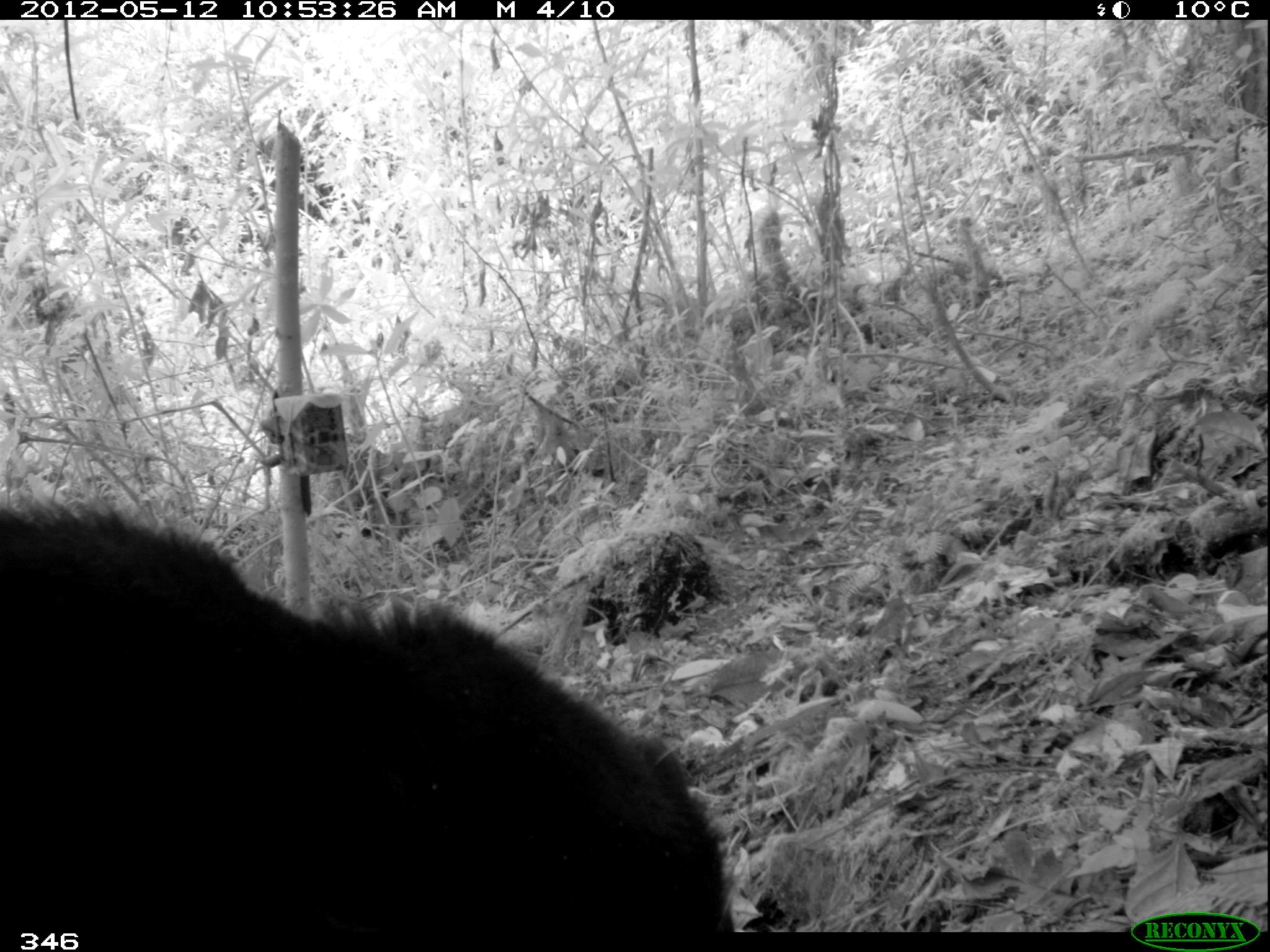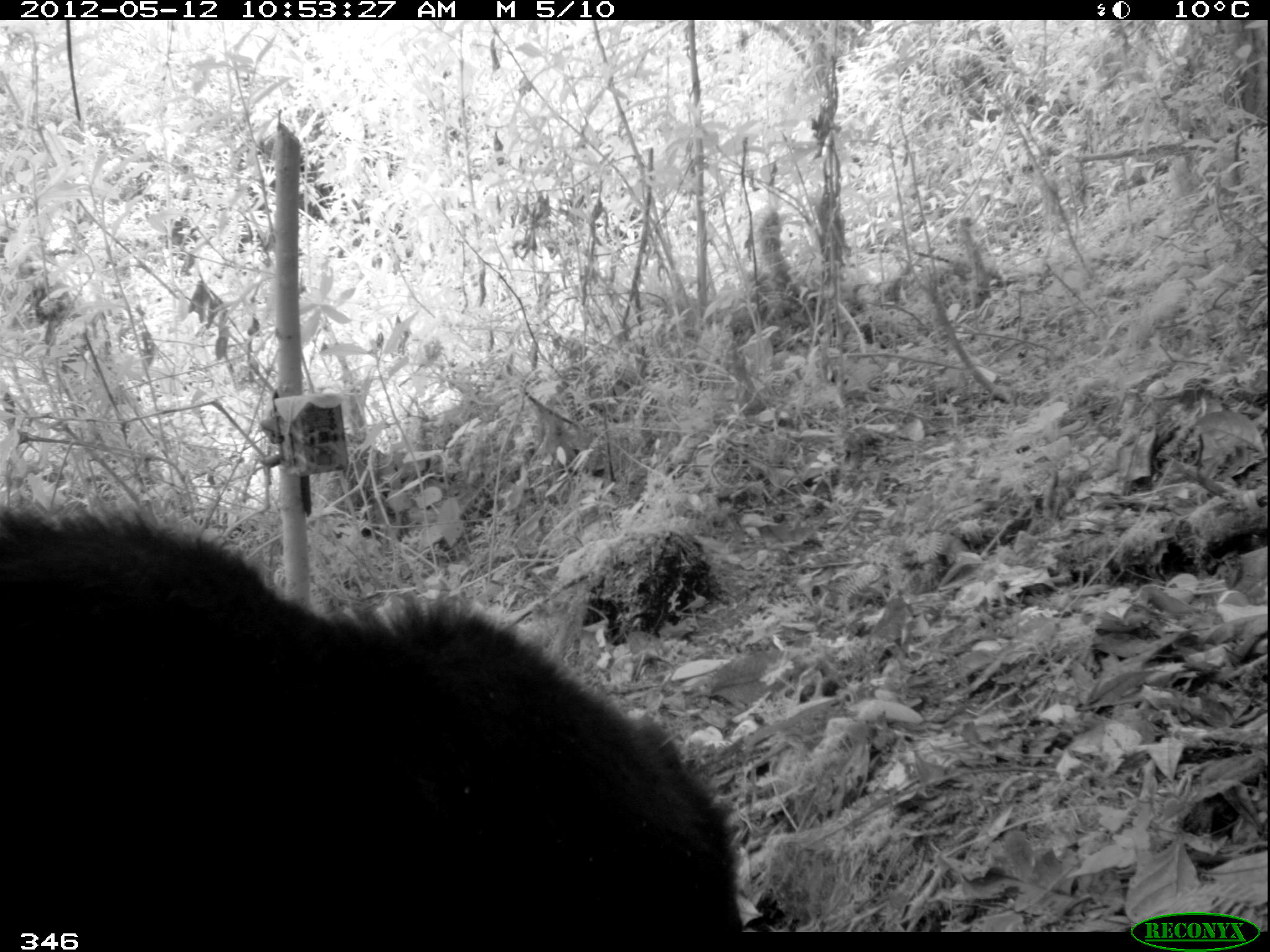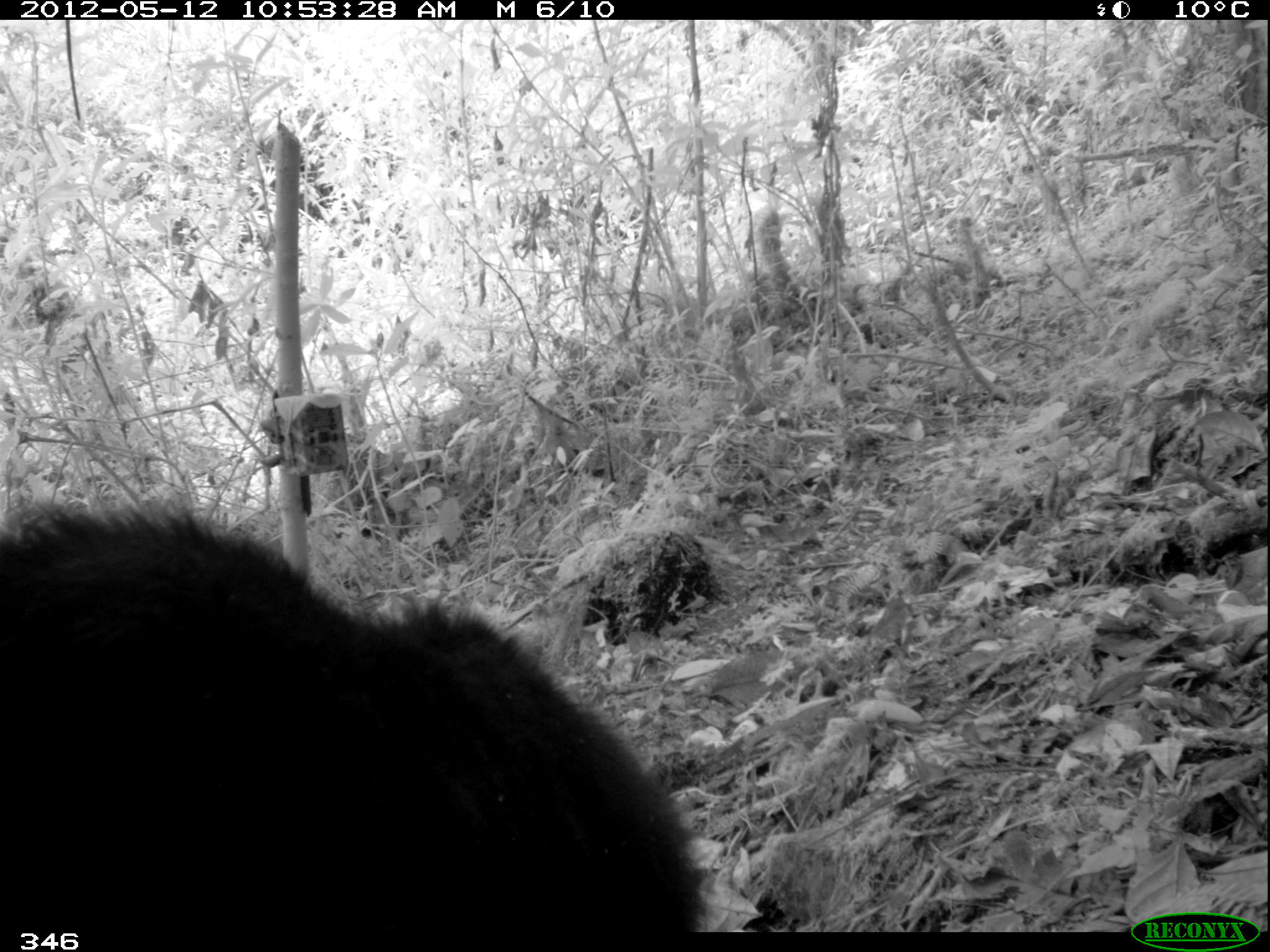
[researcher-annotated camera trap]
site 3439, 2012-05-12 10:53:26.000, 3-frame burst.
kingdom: Animalia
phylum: Chordata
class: Mammalia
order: Carnivora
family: Ursidae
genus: Tremarctos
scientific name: Tremarctos ornatus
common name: spectacled bear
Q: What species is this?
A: Tremarctos ornatus (spectacled bear).